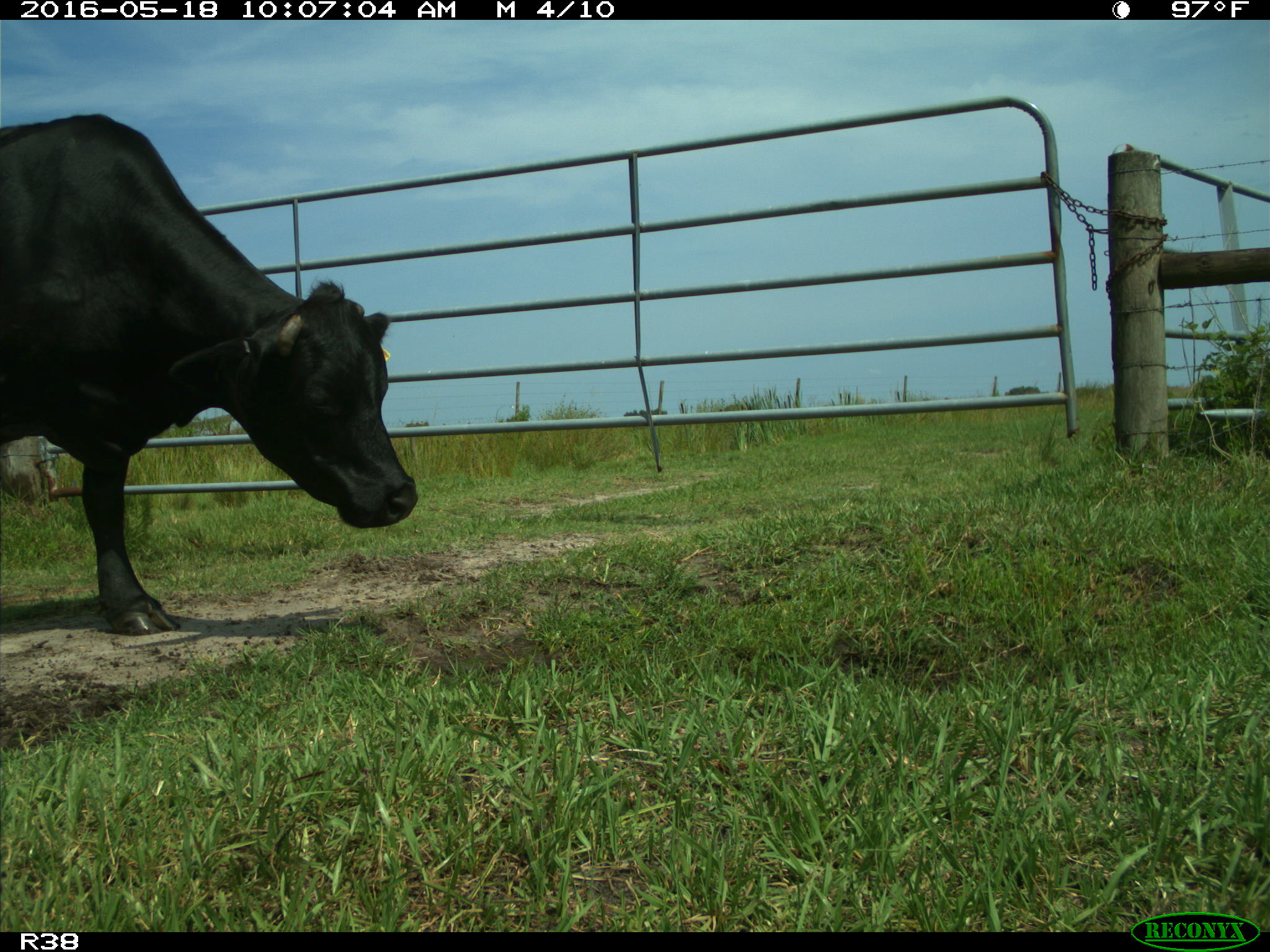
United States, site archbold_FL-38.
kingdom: Animalia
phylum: Chordata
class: Mammalia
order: Artiodactyla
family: Bovidae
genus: Bos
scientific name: Bos taurus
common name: domestic cow